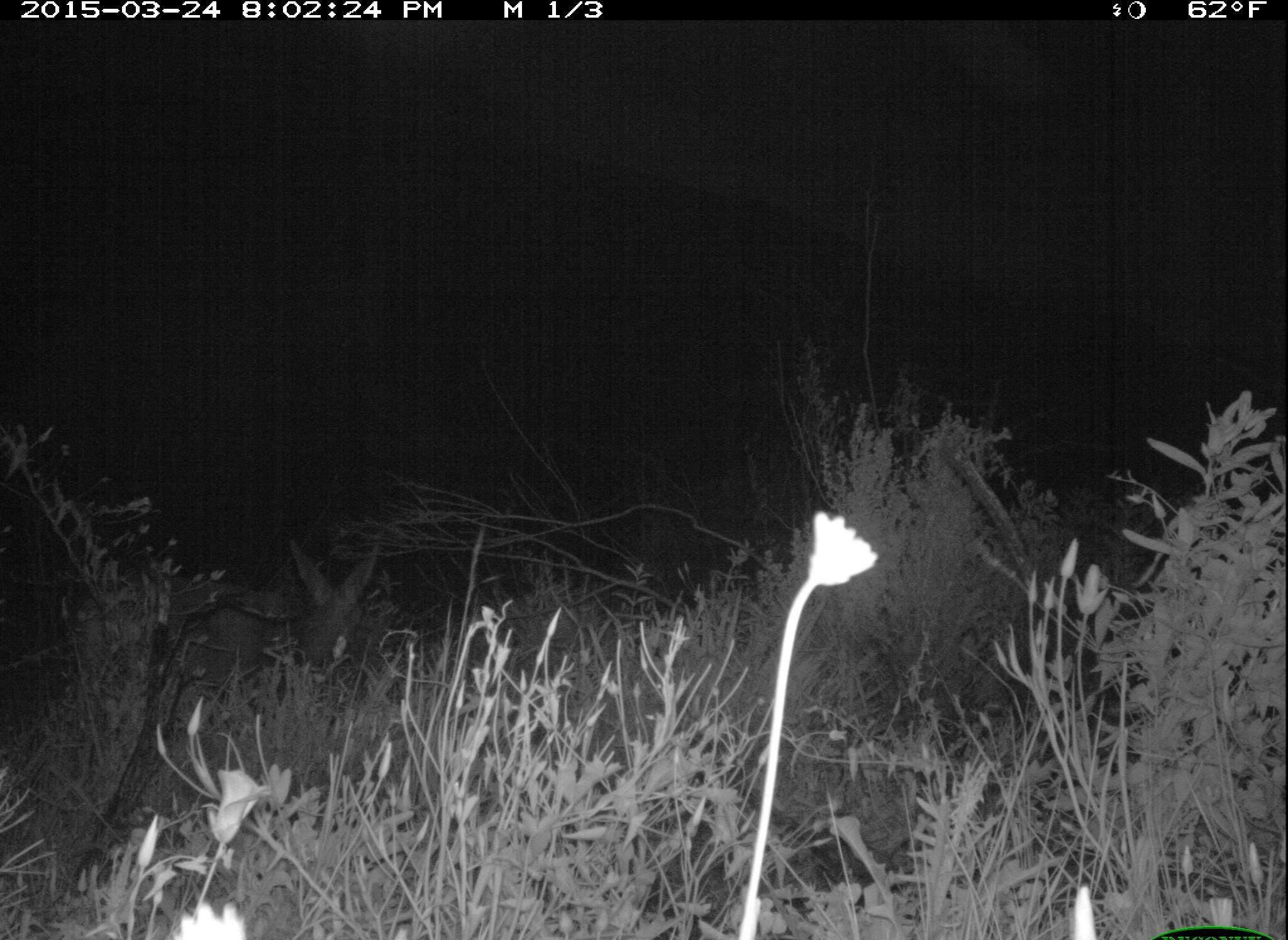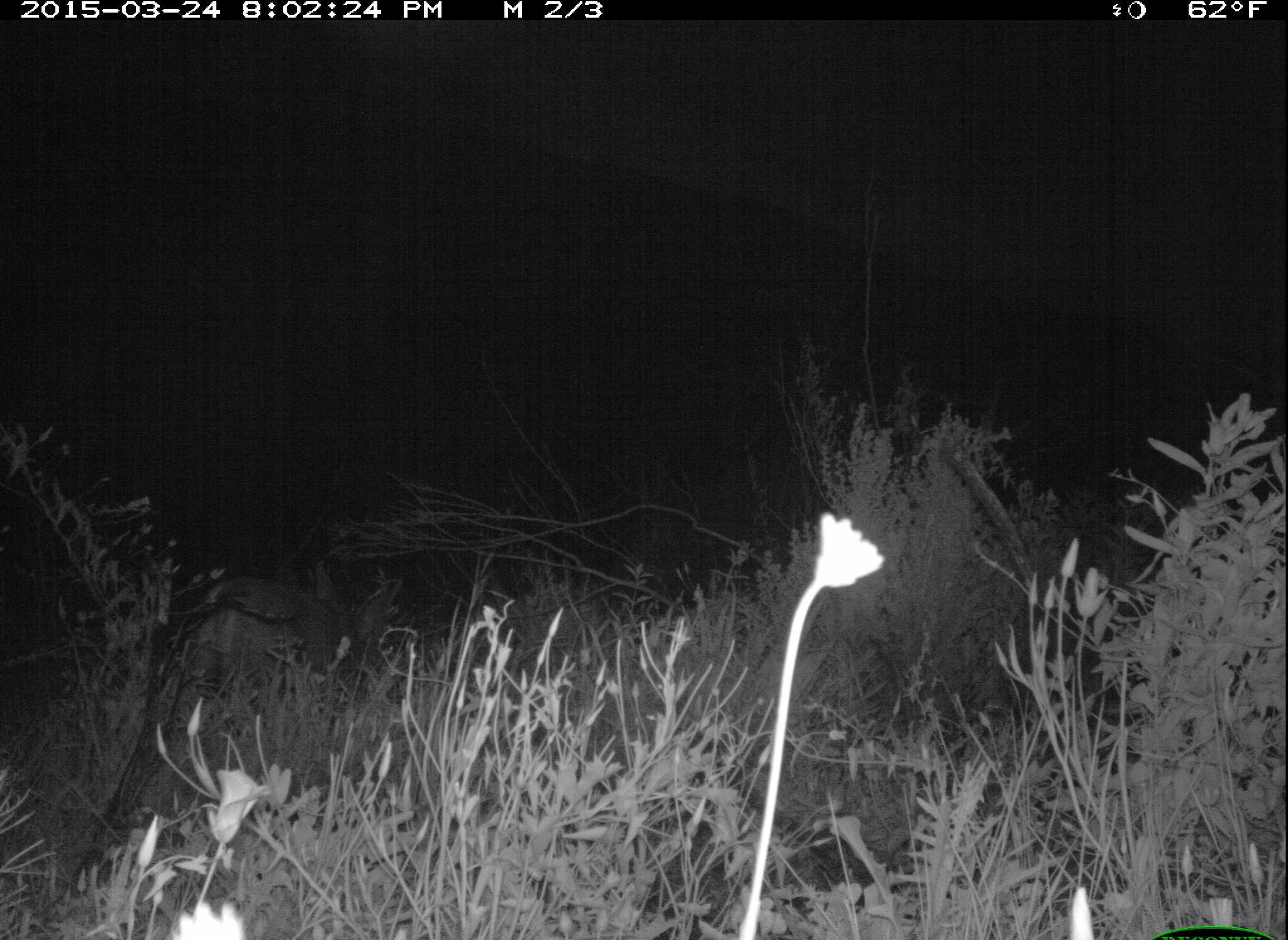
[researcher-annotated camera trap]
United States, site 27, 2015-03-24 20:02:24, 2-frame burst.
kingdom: Animalia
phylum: Chordata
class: Mammalia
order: Artiodactyla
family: Cervidae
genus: Odocoileus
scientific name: Odocoileus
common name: deer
Deer (Odocoileus).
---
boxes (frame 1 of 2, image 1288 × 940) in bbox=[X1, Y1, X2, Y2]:
deer: bbox=[69, 536, 394, 748]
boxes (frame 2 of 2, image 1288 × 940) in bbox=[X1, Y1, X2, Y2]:
deer: bbox=[167, 564, 411, 713]